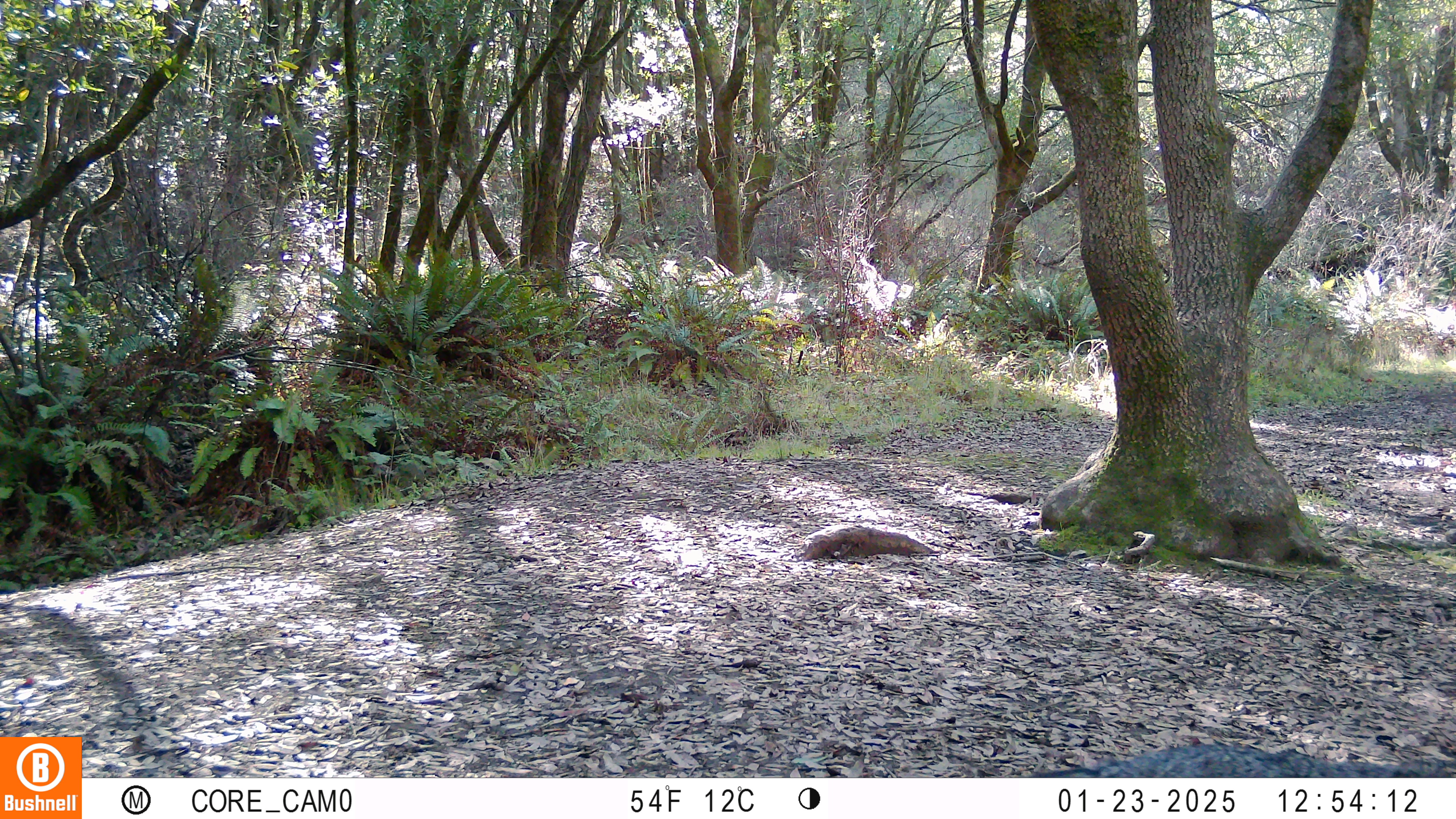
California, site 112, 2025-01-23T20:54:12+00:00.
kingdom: Animalia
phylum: Chordata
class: Mammalia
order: Carnivora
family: Canidae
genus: Urocyon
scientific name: Urocyon cinereoargenteus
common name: gray fox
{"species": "gray fox (Urocyon cinereoargenteus)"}